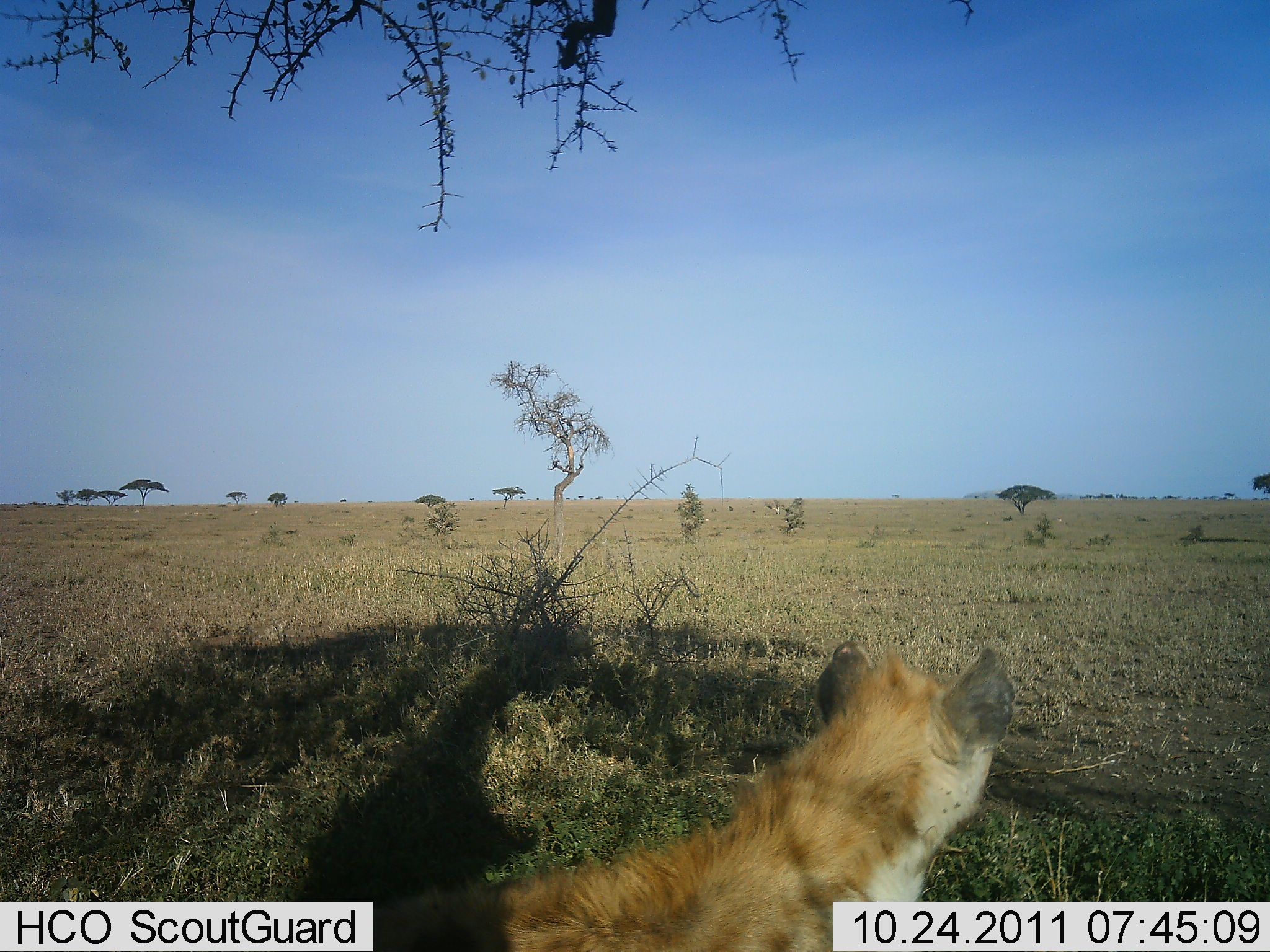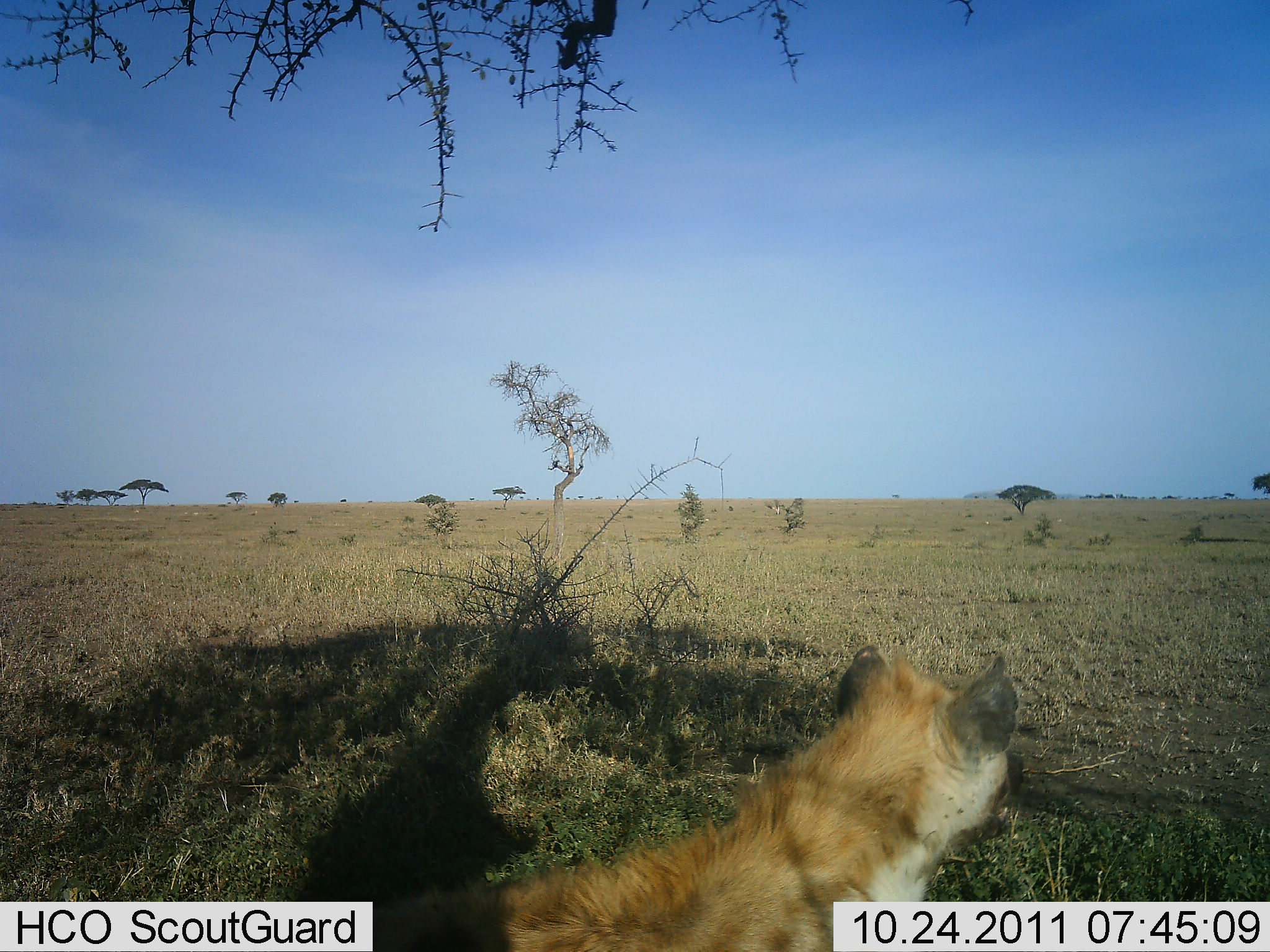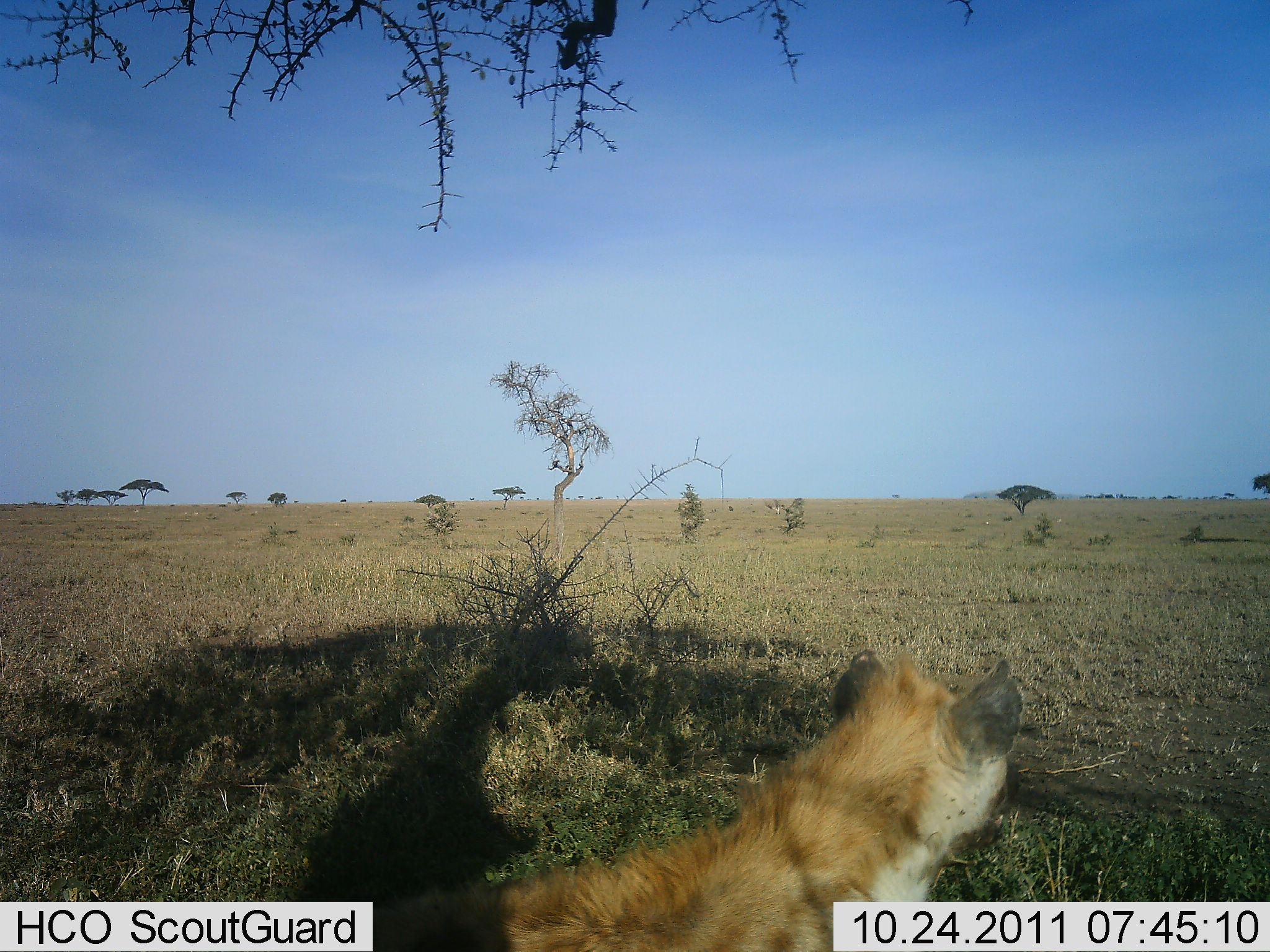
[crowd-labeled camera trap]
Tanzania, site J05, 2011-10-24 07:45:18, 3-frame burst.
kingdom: Animalia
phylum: Chordata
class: Mammalia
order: Carnivora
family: Hyaenidae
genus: Crocuta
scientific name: Crocuta crocuta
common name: spotted hyena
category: hyenaspotted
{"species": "hyenaspotted (spotted hyena) (Crocuta crocuta)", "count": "1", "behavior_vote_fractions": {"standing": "61%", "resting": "33%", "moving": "6%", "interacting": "0%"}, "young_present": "0%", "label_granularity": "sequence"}